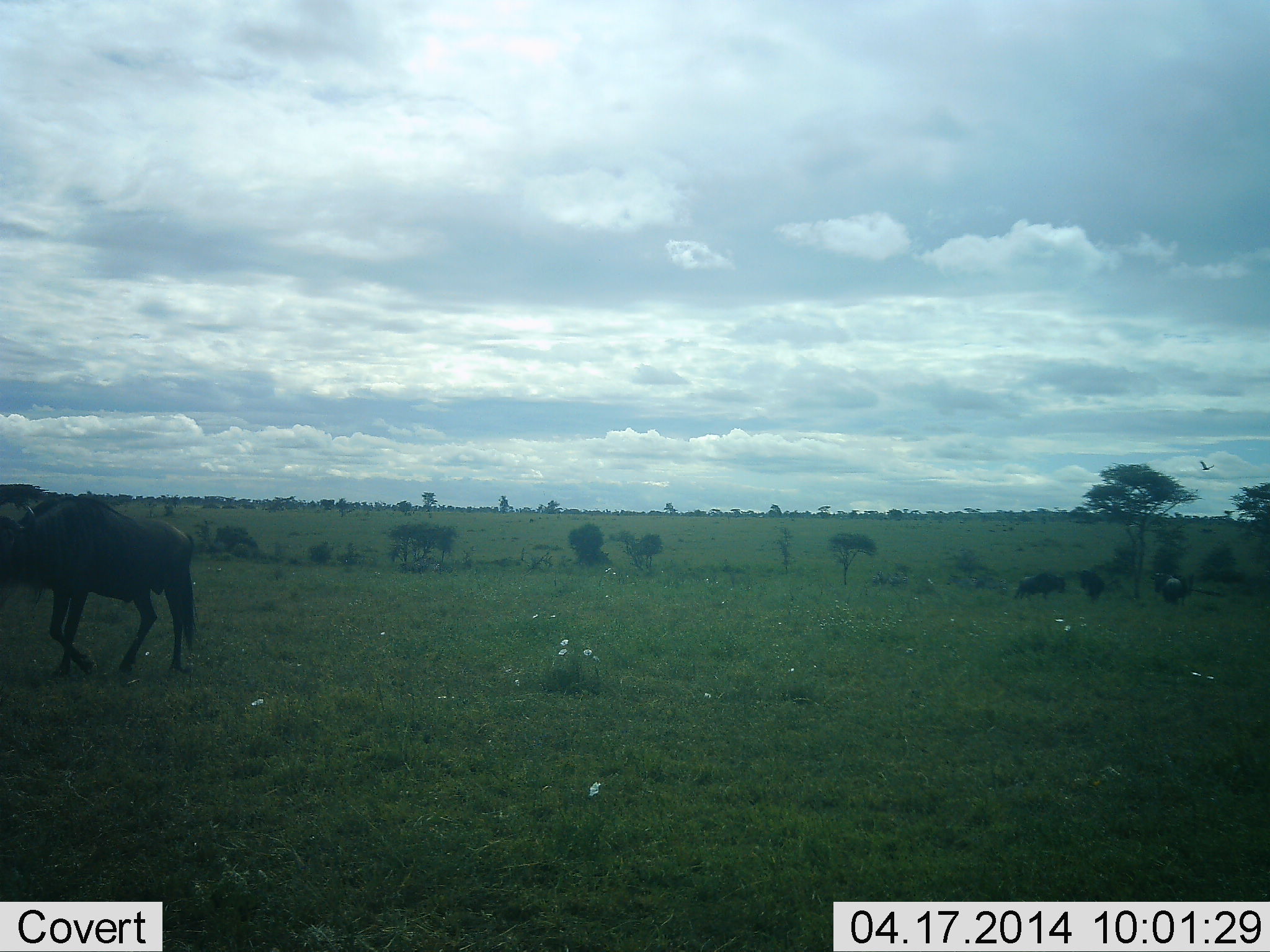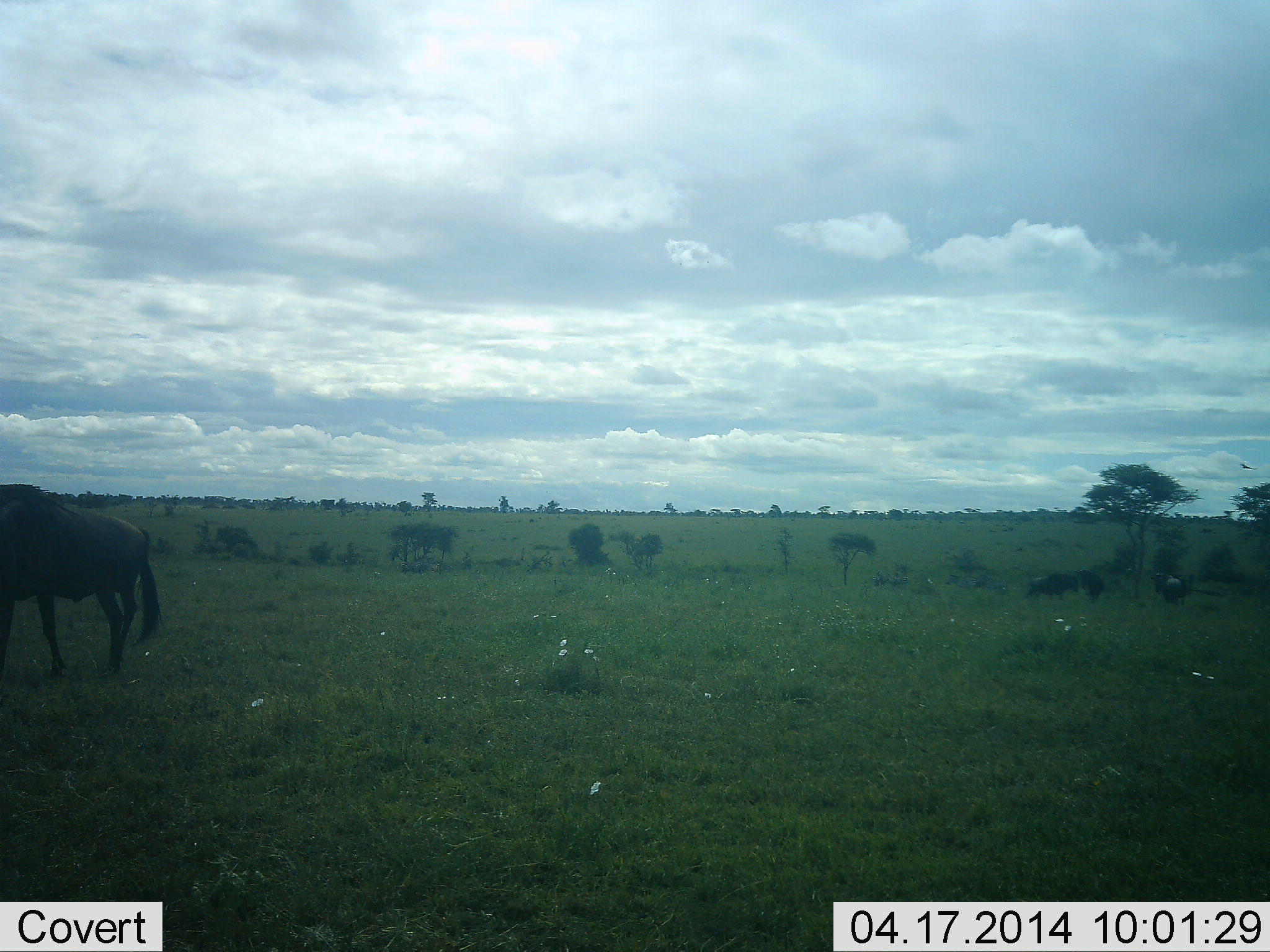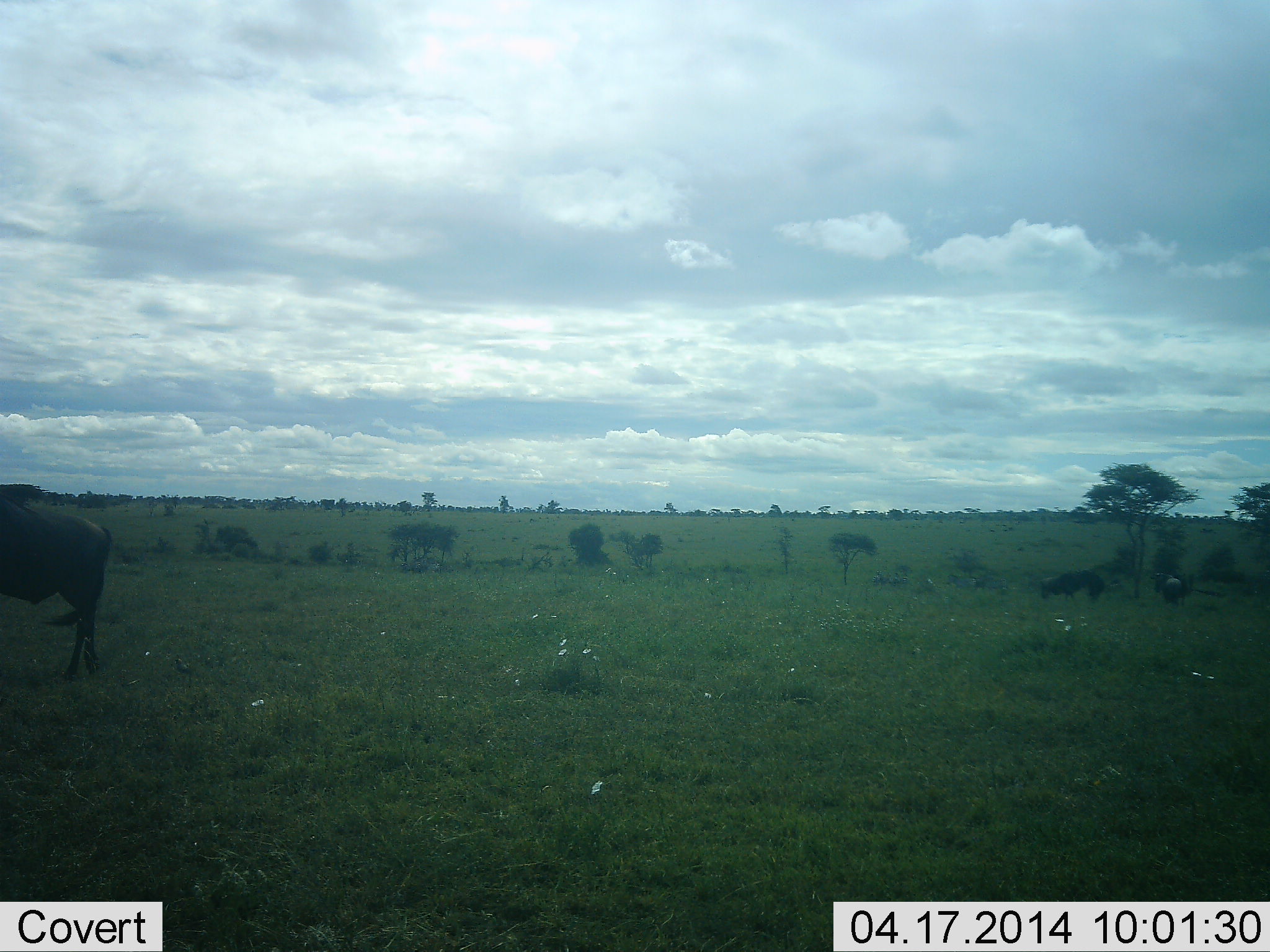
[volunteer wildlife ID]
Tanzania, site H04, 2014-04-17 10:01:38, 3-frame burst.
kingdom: Animalia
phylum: Chordata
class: Mammalia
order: Artiodactyla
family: Bovidae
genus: Connochaetes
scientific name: Connochaetes taurinus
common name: blue wildebeest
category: wildebeest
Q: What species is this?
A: Wildebeest (blue wildebeest) (Connochaetes taurinus).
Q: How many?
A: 2.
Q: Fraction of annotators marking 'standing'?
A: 50%.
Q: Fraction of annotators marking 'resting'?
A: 0%.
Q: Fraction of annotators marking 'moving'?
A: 73%.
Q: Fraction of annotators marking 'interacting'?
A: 0%.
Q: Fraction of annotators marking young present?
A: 0%.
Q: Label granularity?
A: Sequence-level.